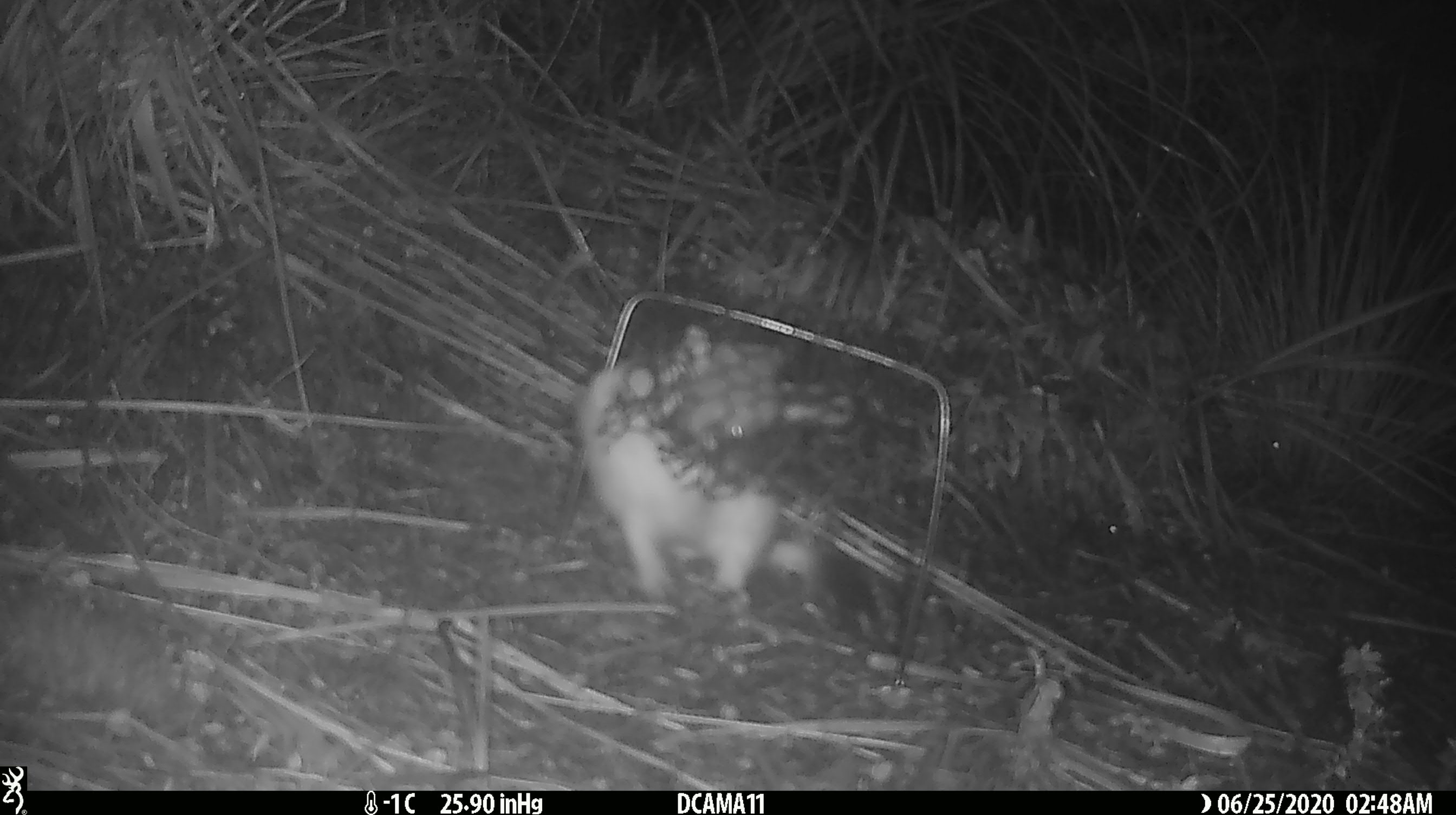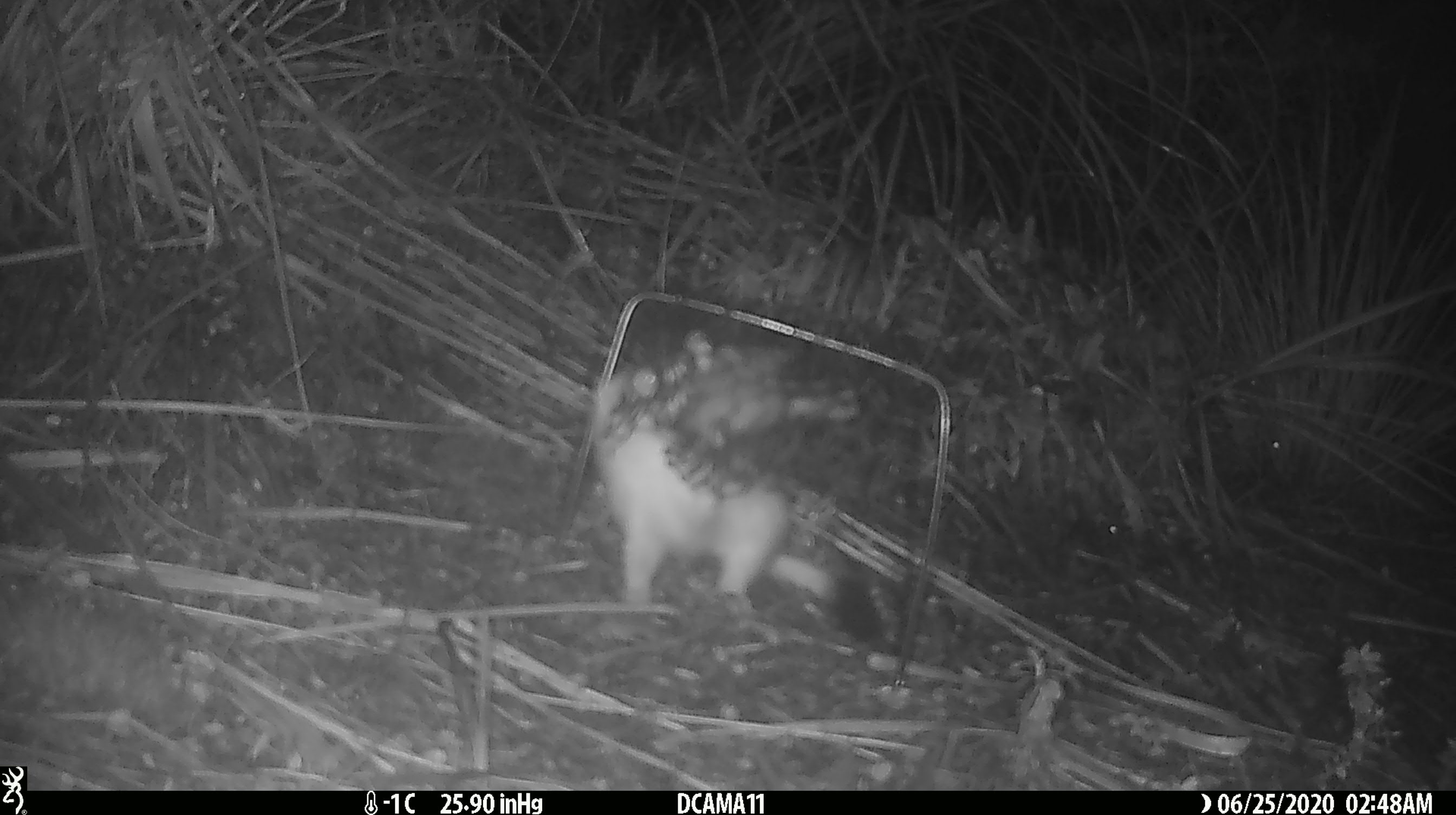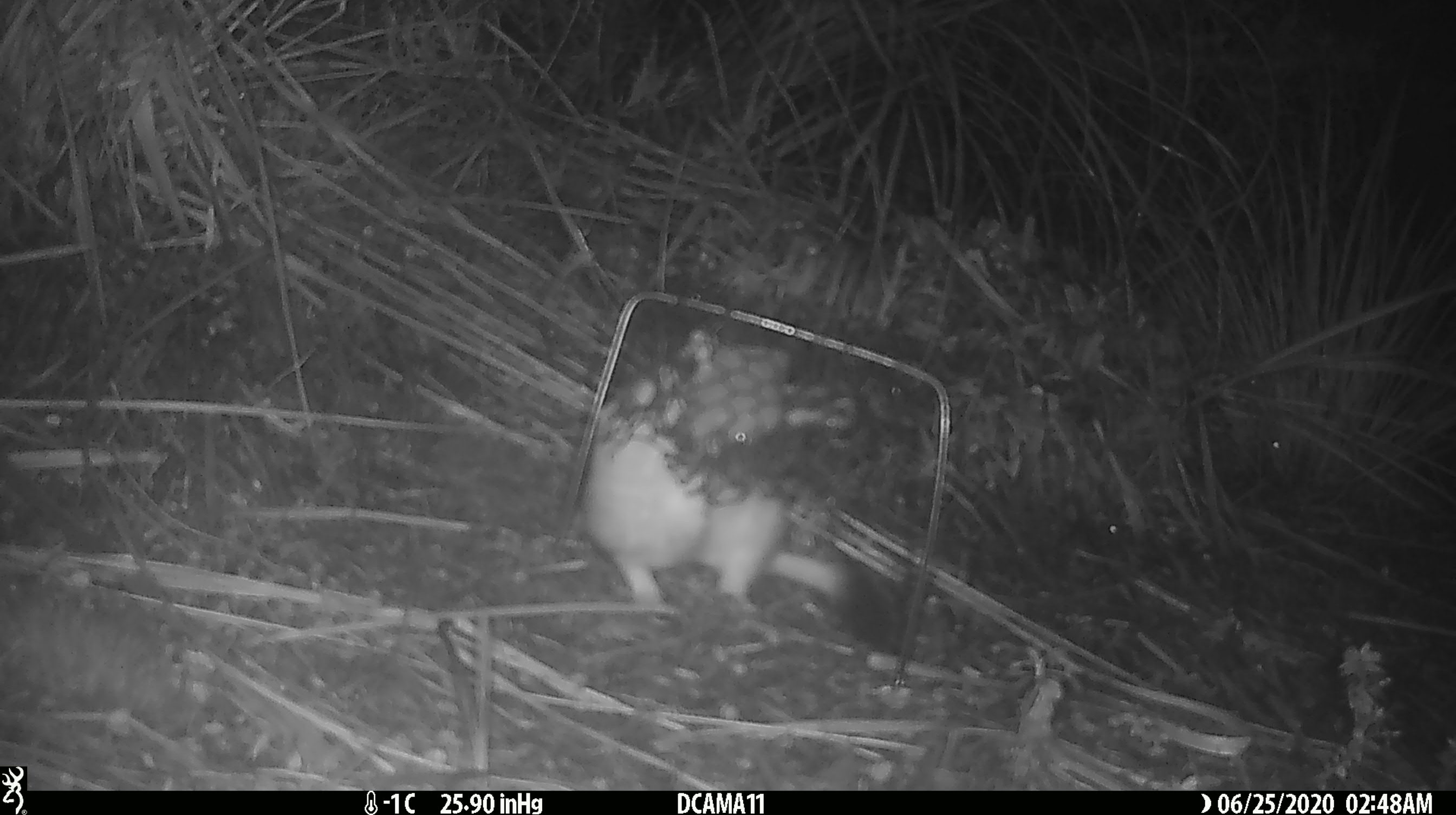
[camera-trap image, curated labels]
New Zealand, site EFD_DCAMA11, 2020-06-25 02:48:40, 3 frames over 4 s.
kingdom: Animalia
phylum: Chordata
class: Mammalia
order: Carnivora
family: Mustelidae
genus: Mustela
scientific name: Mustela erminea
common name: stoat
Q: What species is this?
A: Stoat (Mustela erminea).